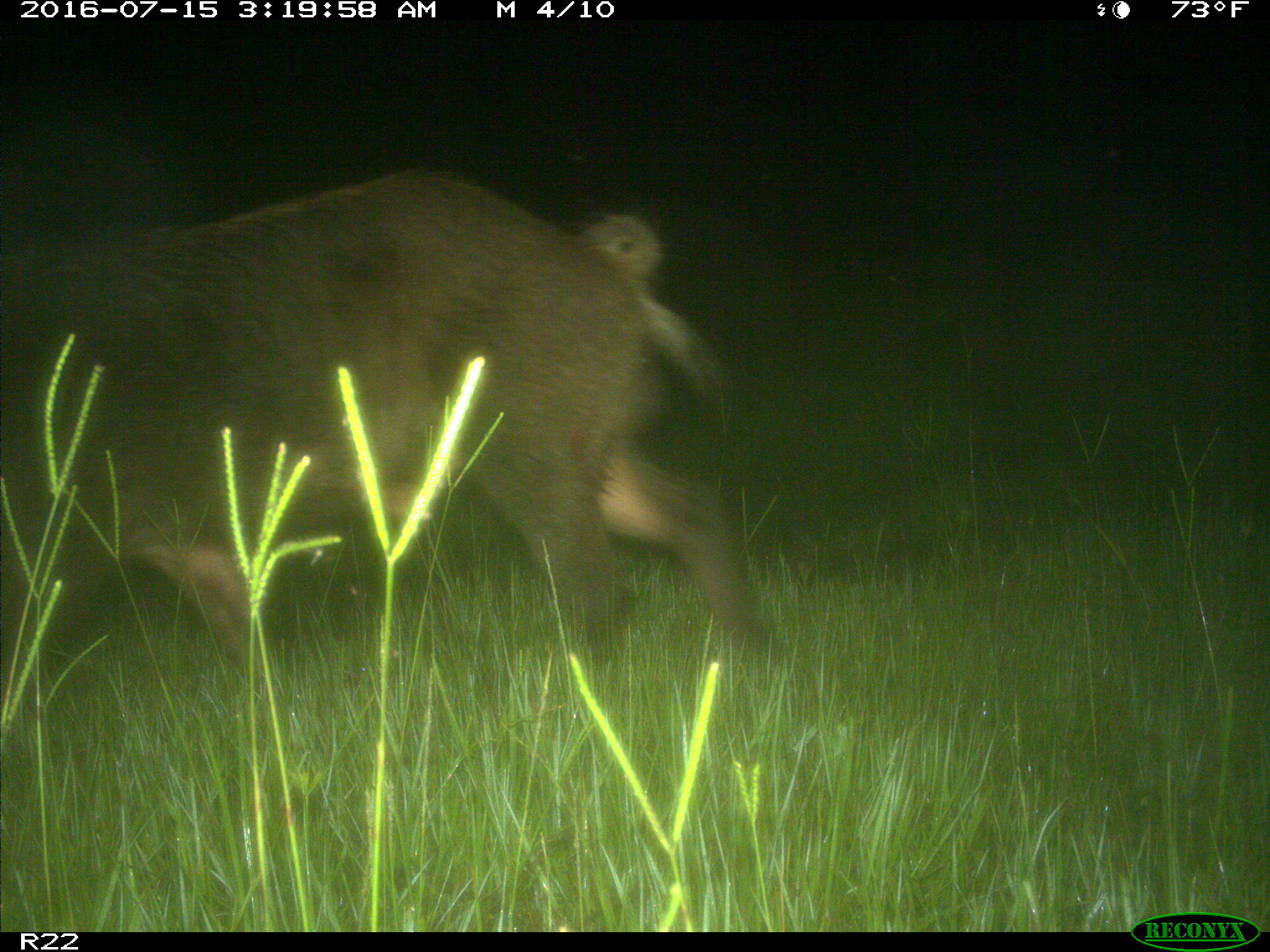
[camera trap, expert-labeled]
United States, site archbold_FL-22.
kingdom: Animalia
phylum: Chordata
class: Mammalia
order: Artiodactyla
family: Suidae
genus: Sus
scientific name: Sus scrofa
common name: wild boar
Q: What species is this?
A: Sus scrofa (wild boar).